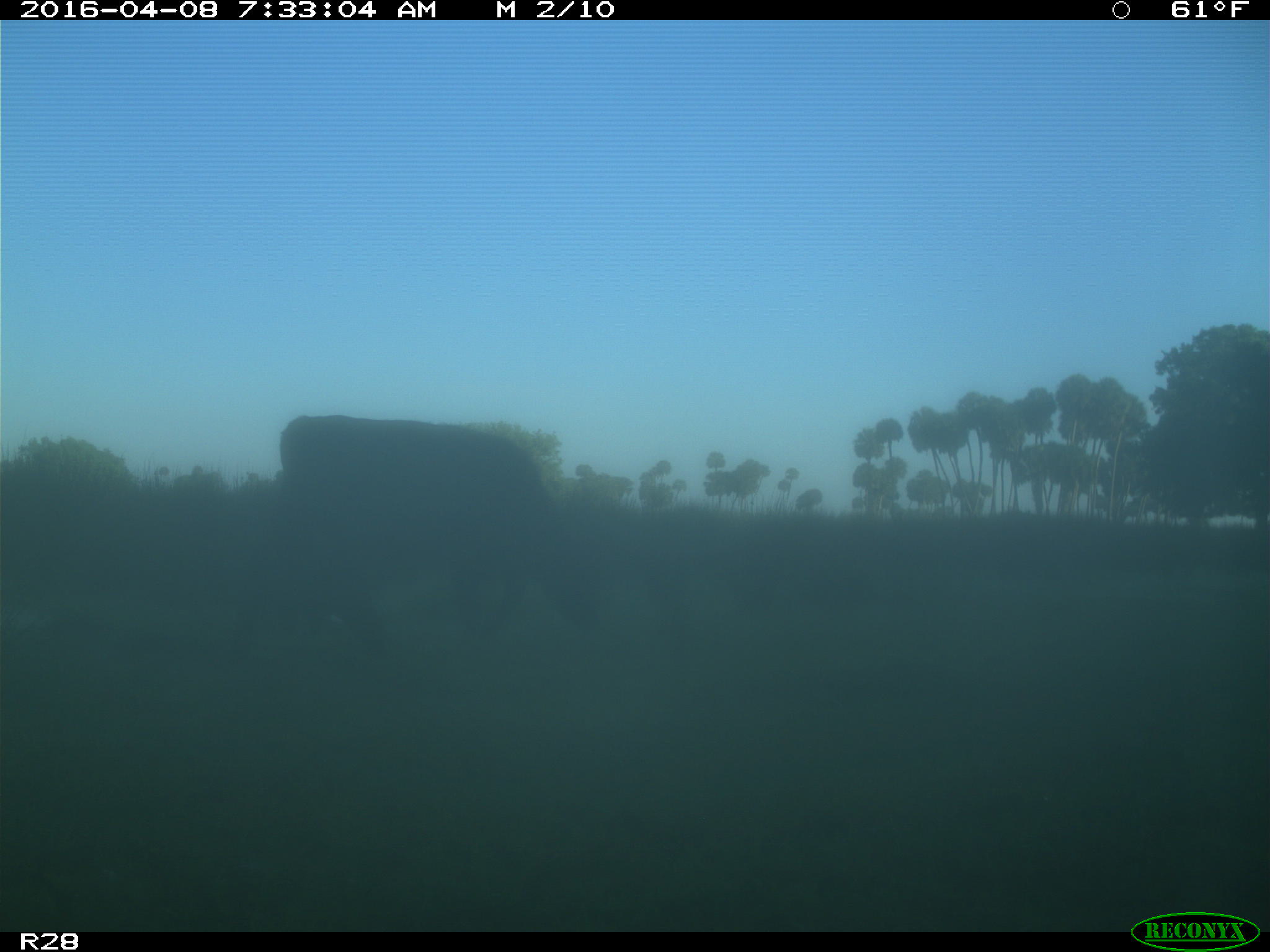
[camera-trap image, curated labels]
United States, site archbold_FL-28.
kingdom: Animalia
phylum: Chordata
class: Mammalia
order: Artiodactyla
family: Bovidae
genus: Bos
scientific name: Bos taurus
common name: domestic cow